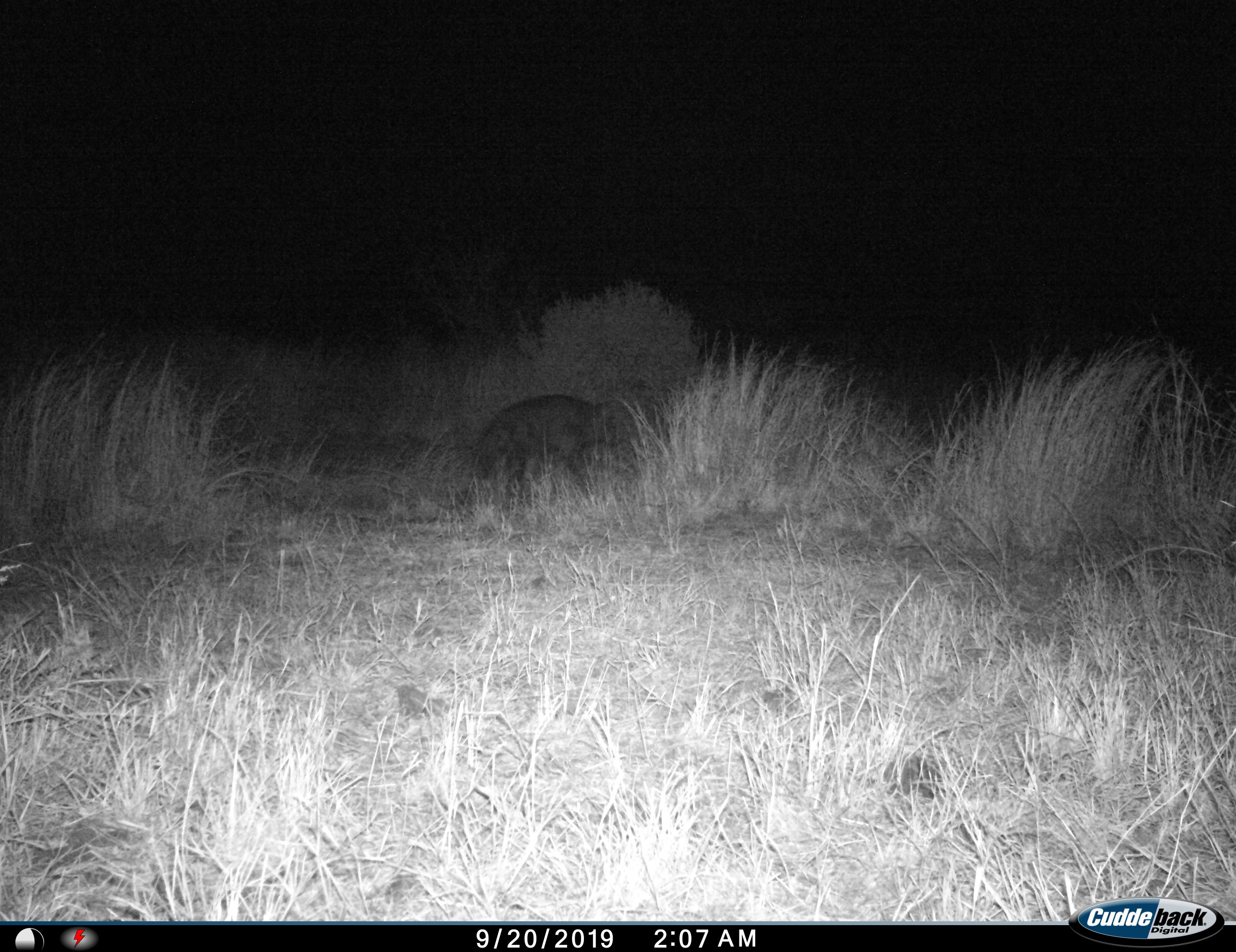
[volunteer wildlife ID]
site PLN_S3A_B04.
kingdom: Animalia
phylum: Chordata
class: Mammalia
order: Carnivora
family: Hyaenidae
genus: Parahyaena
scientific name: Parahyaena brunnea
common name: brown hyena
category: hyenabrown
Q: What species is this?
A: Hyenabrown (brown hyena) (Parahyaena brunnea).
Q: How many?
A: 1.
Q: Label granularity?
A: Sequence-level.